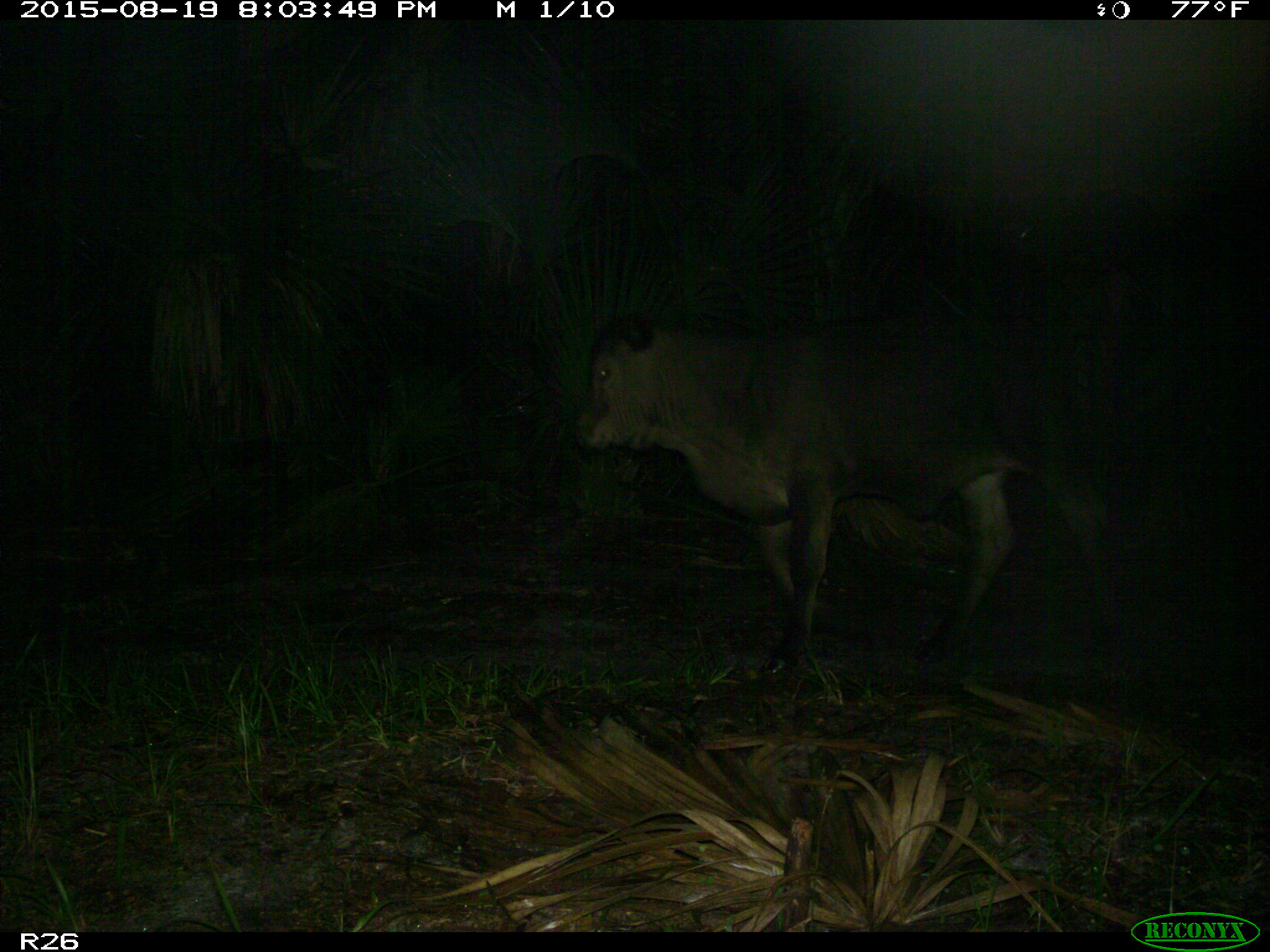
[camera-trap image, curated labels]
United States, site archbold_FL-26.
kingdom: Animalia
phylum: Chordata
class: Mammalia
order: Artiodactyla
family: Bovidae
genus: Bos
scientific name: Bos taurus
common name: domestic cow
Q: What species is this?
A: Bos taurus (domestic cow).